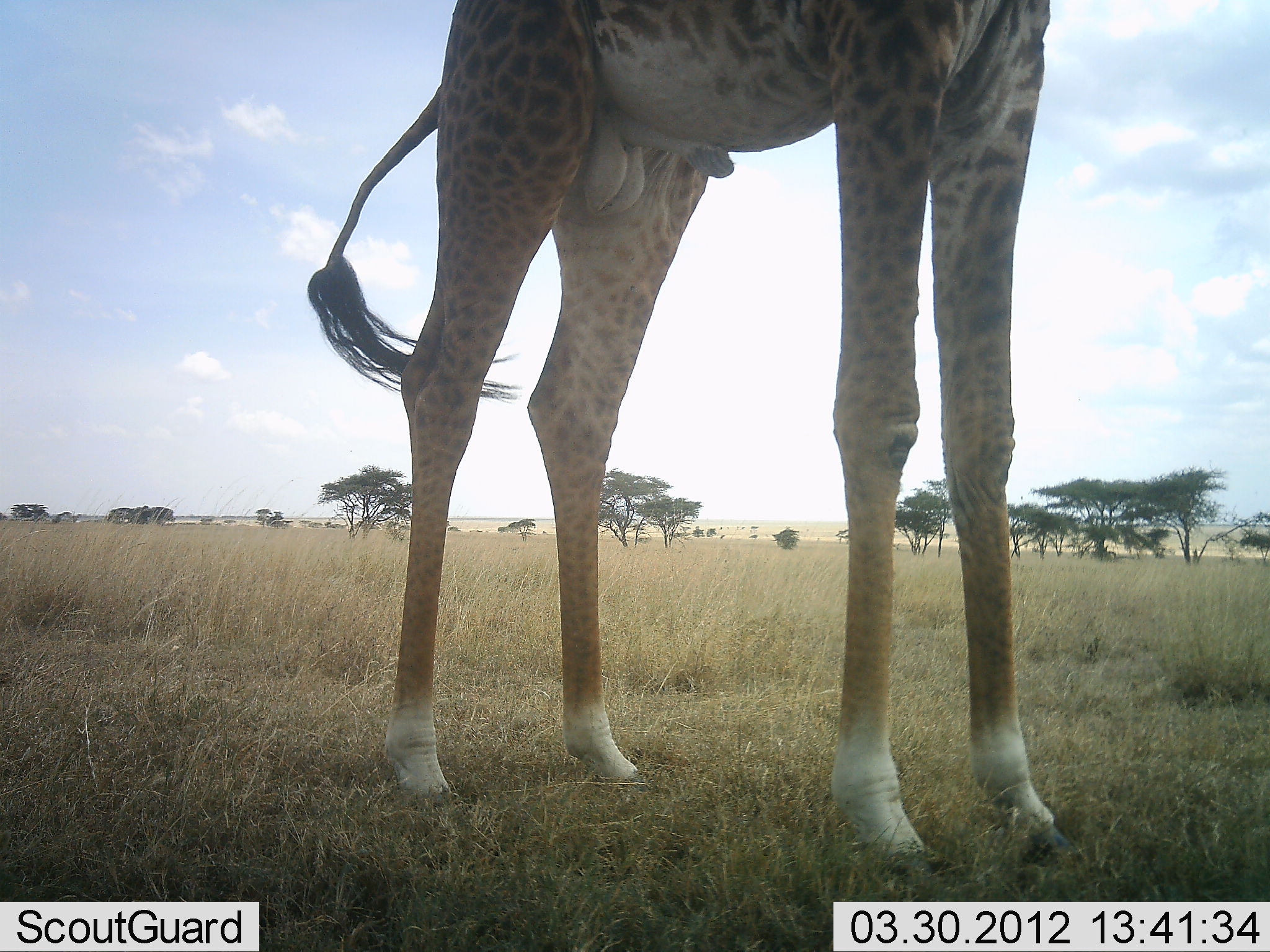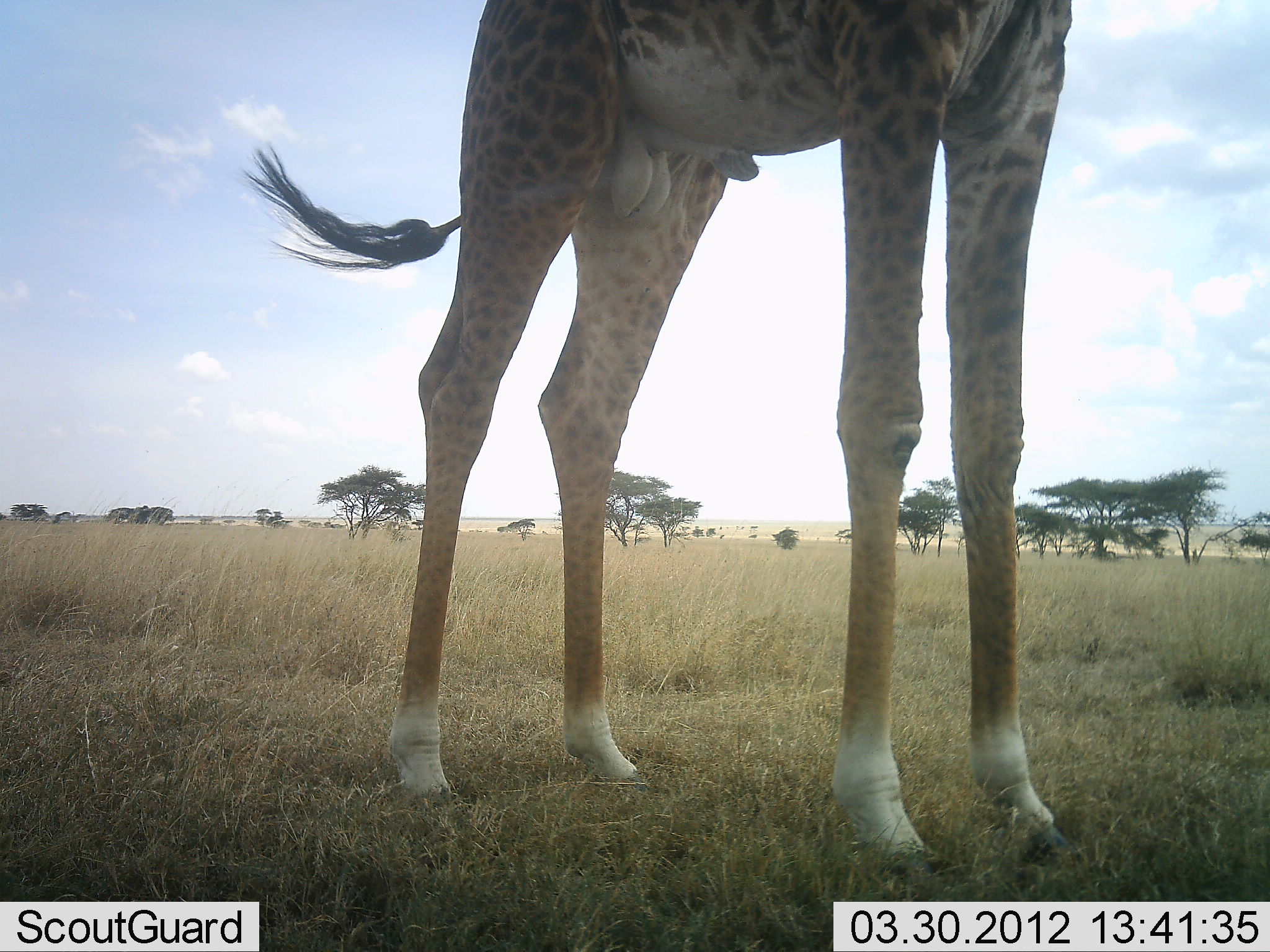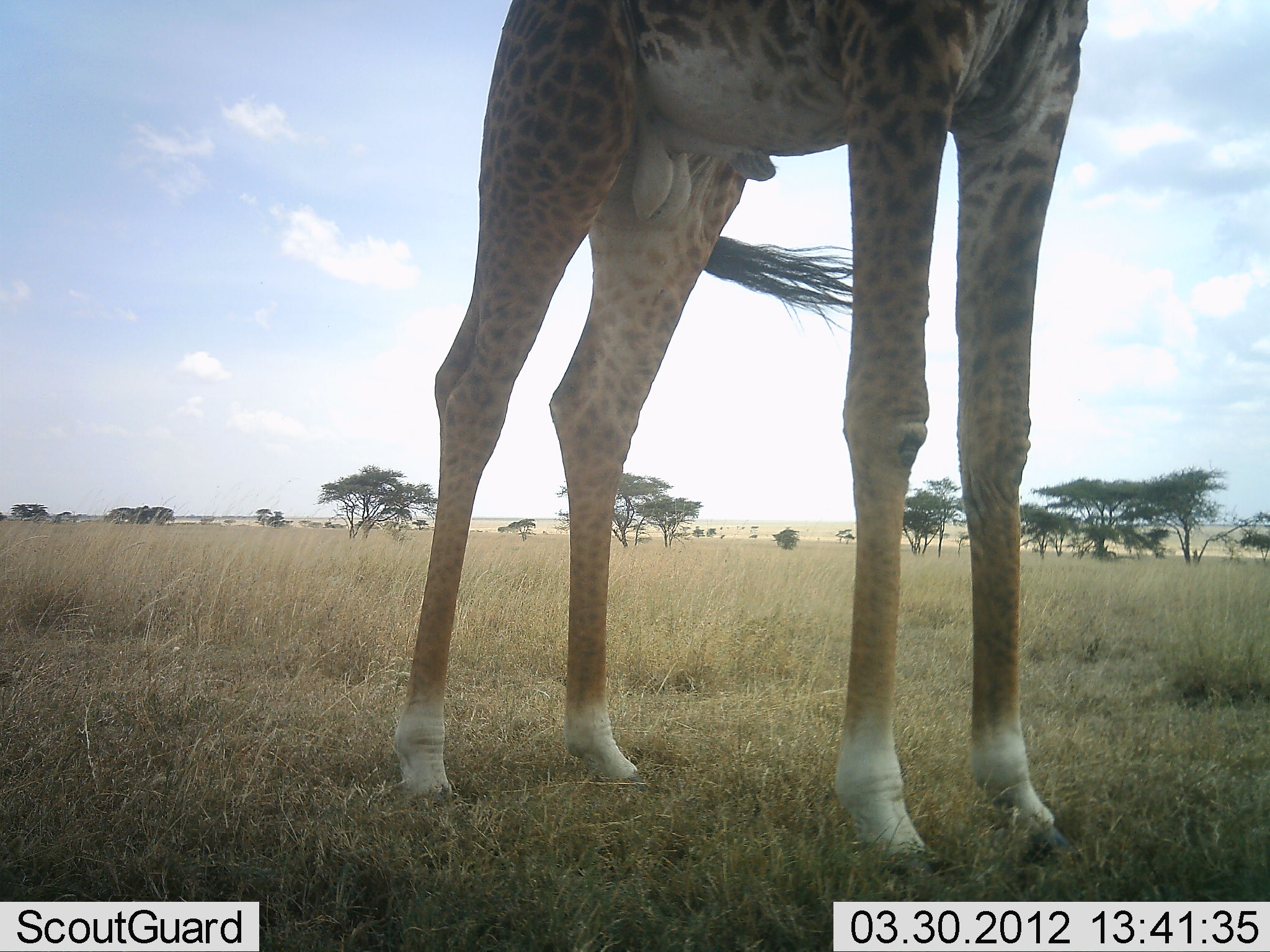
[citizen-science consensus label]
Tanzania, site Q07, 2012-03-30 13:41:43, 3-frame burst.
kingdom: Animalia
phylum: Chordata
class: Mammalia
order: Artiodactyla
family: Giraffidae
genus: Giraffa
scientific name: Giraffa camelopardalis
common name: giraffe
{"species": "giraffe (Giraffa camelopardalis)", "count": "1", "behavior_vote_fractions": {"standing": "100%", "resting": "0%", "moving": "0%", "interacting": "0%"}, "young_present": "4%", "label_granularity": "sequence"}